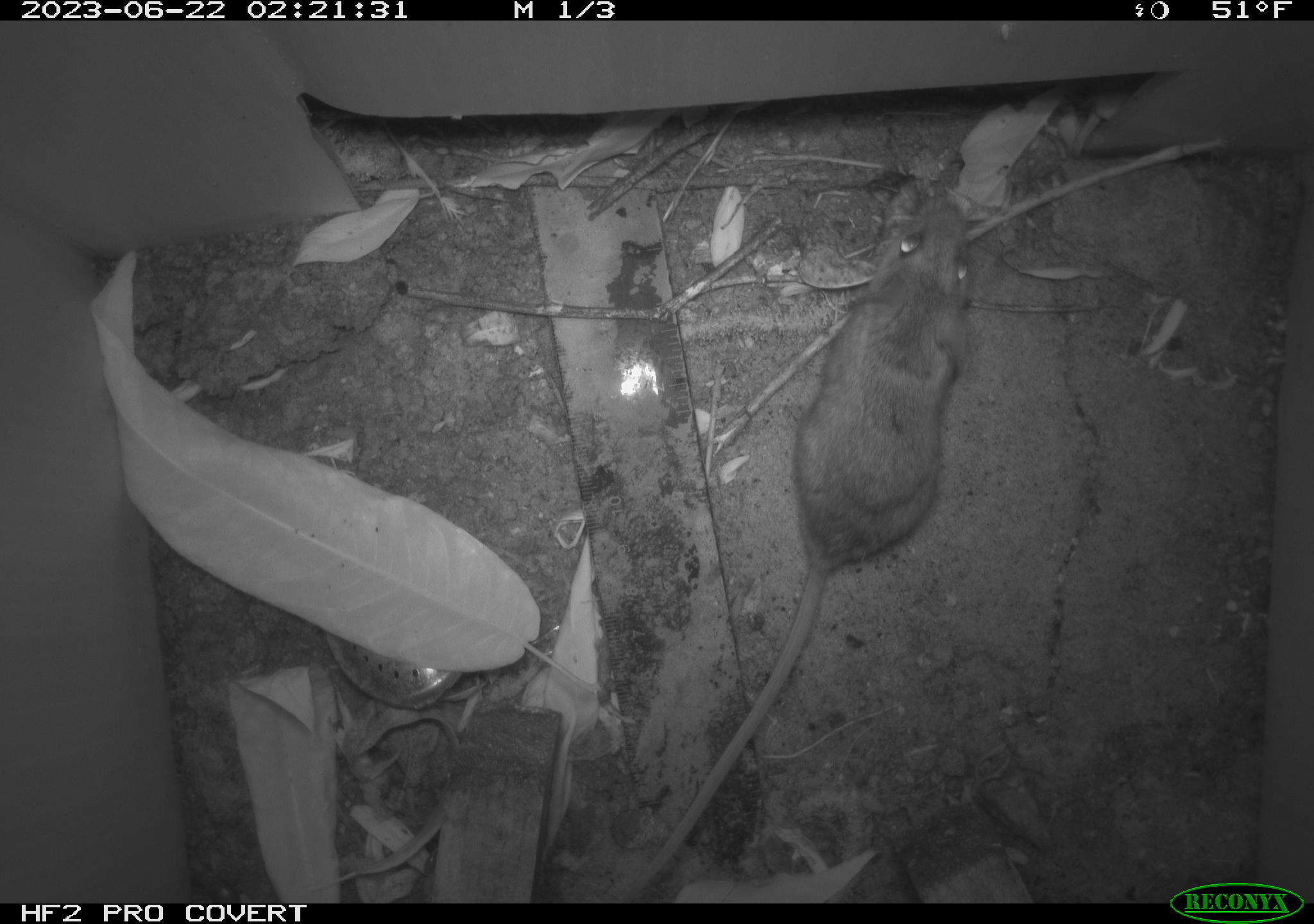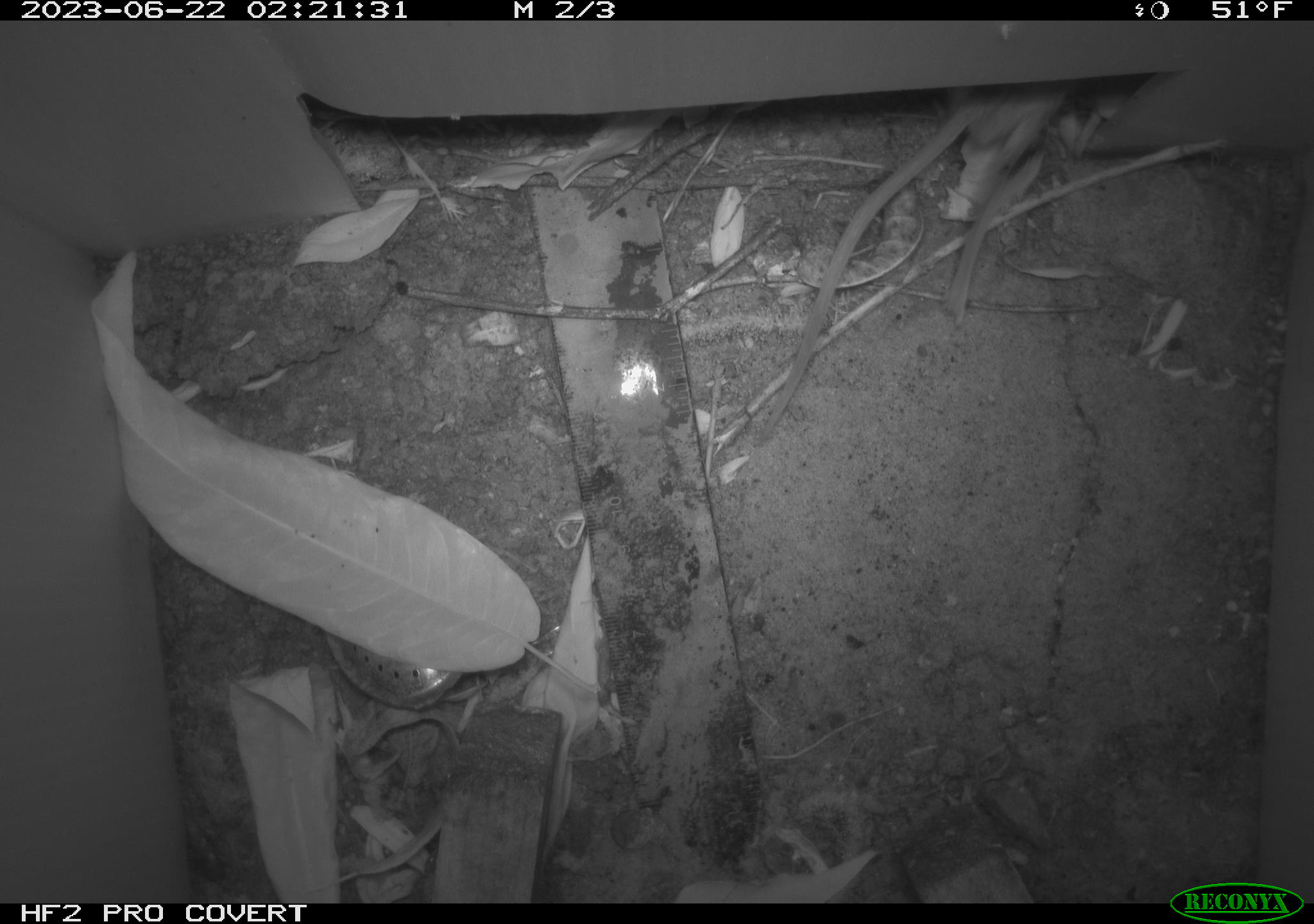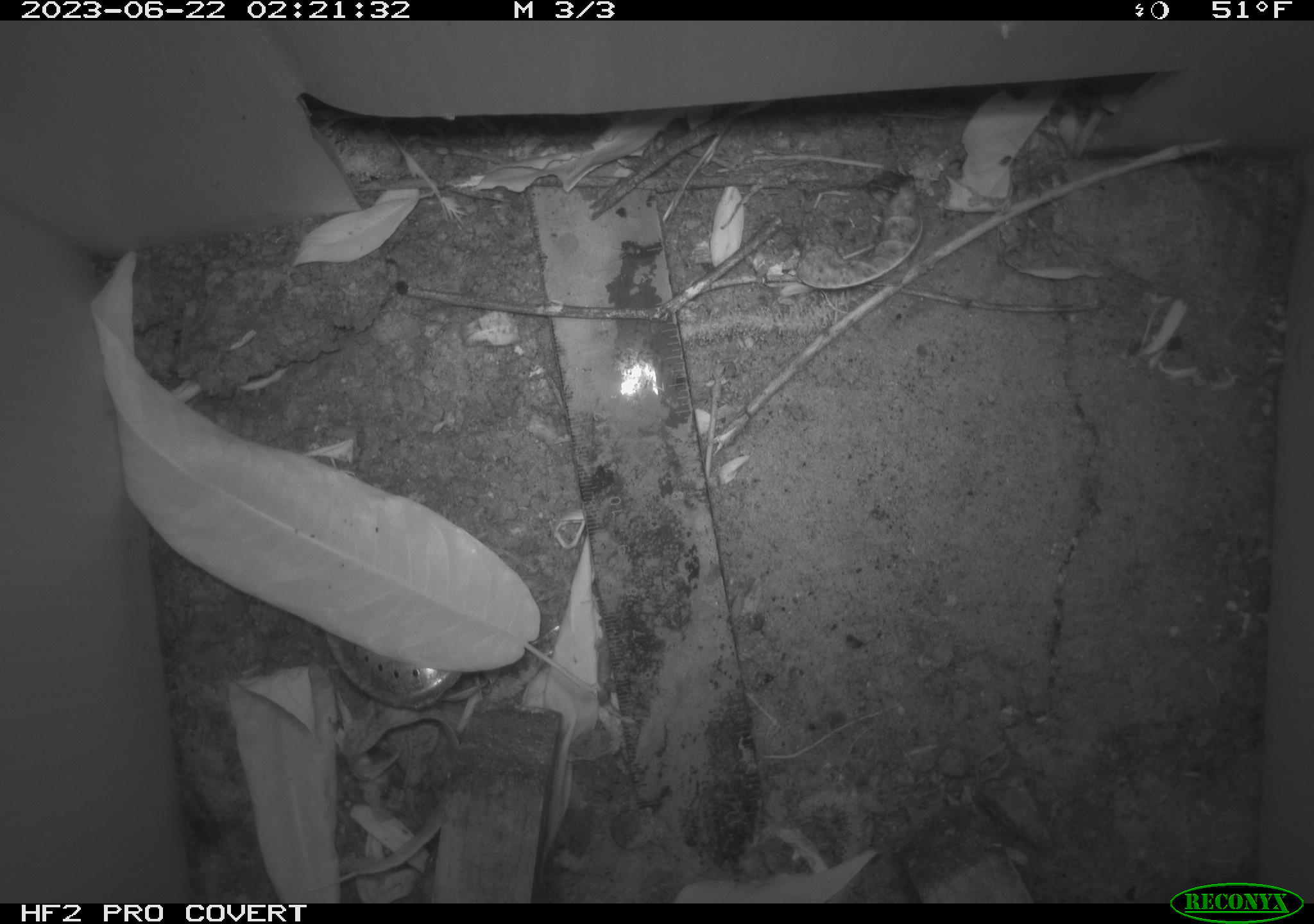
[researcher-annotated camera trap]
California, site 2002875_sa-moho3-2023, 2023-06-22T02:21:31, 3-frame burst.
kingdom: Animalia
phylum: Chordata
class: Mammalia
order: Rodentia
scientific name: Rodentia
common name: mouse species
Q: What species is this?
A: Mouse species (Rodentia).